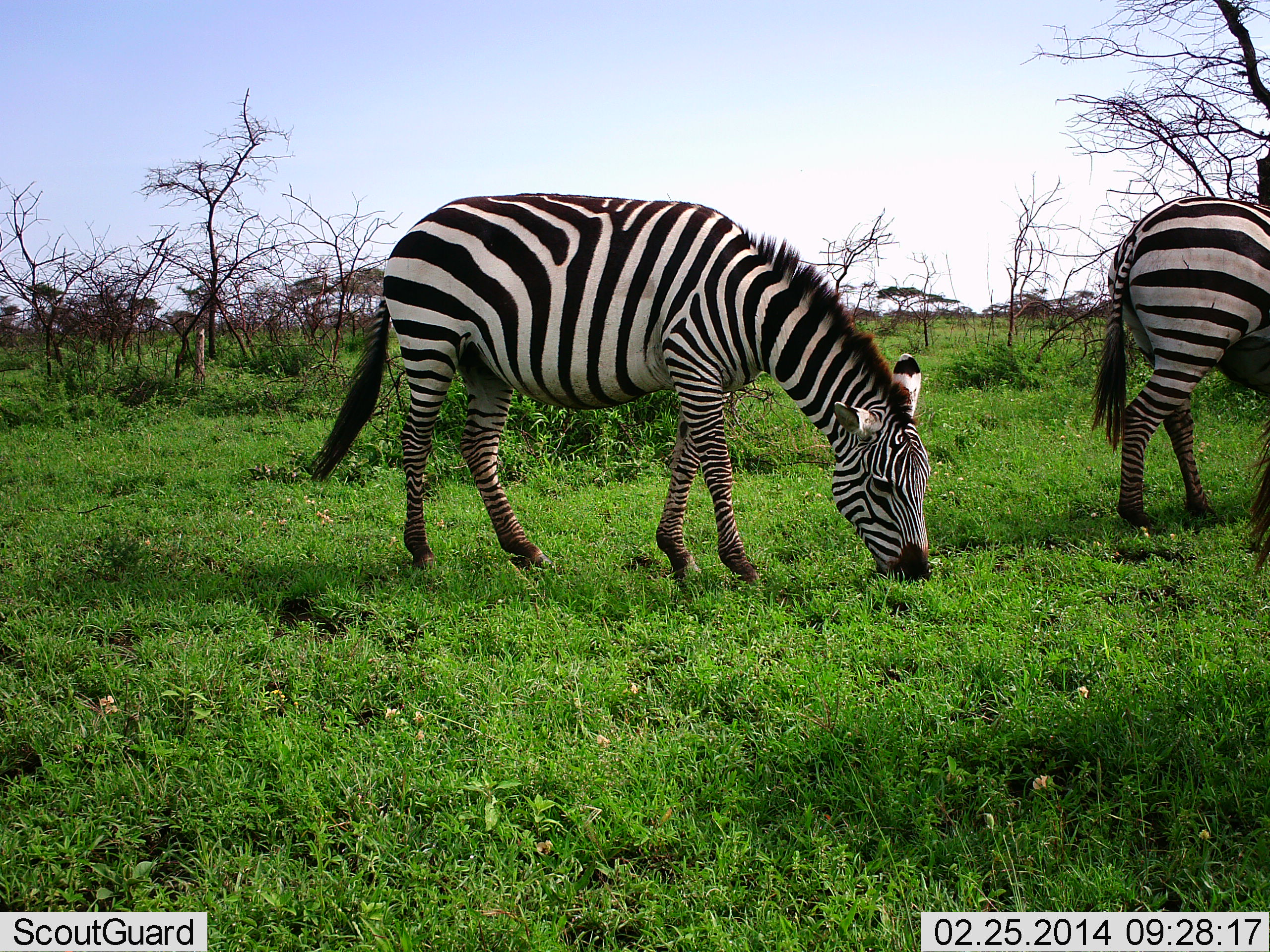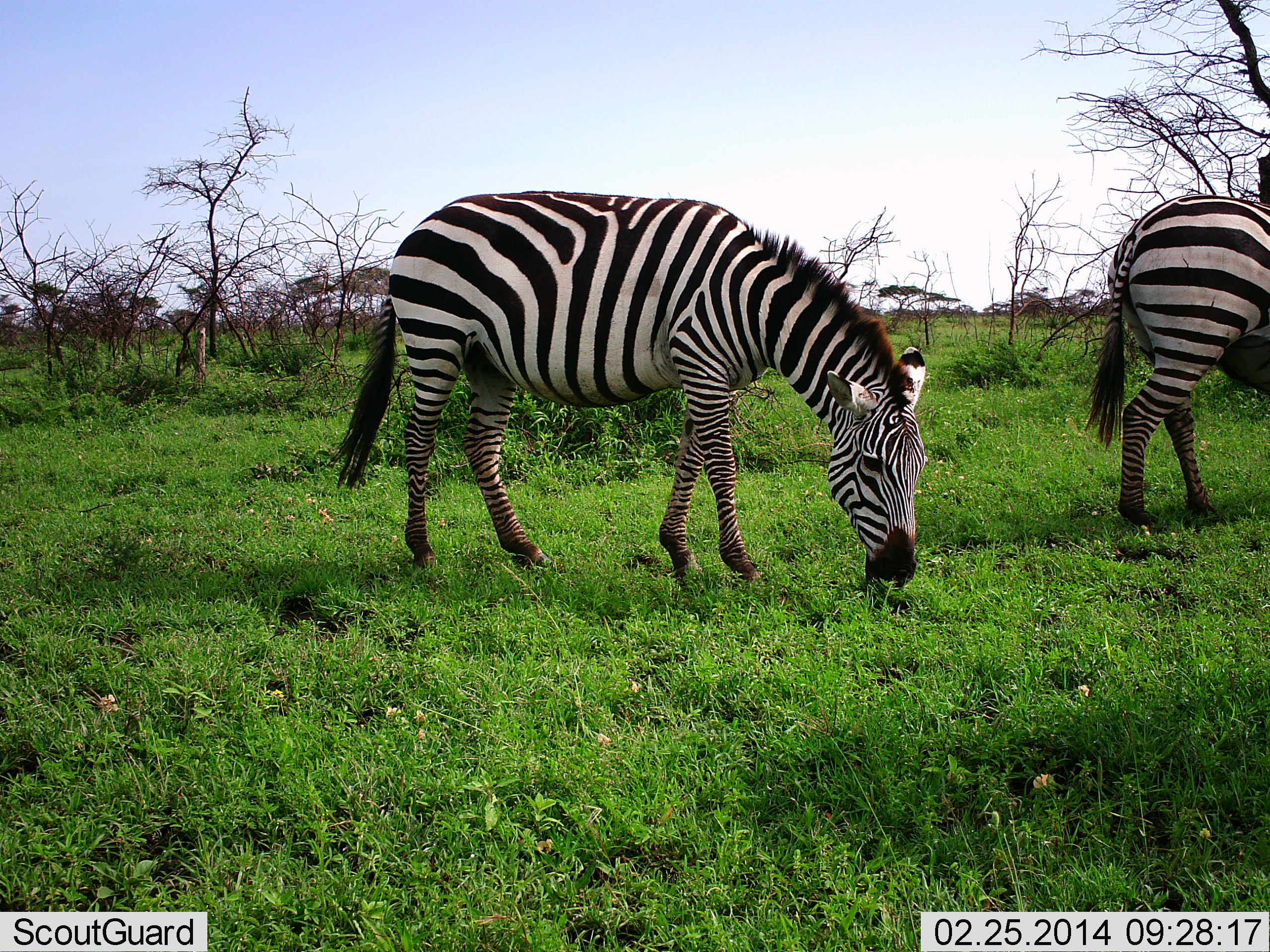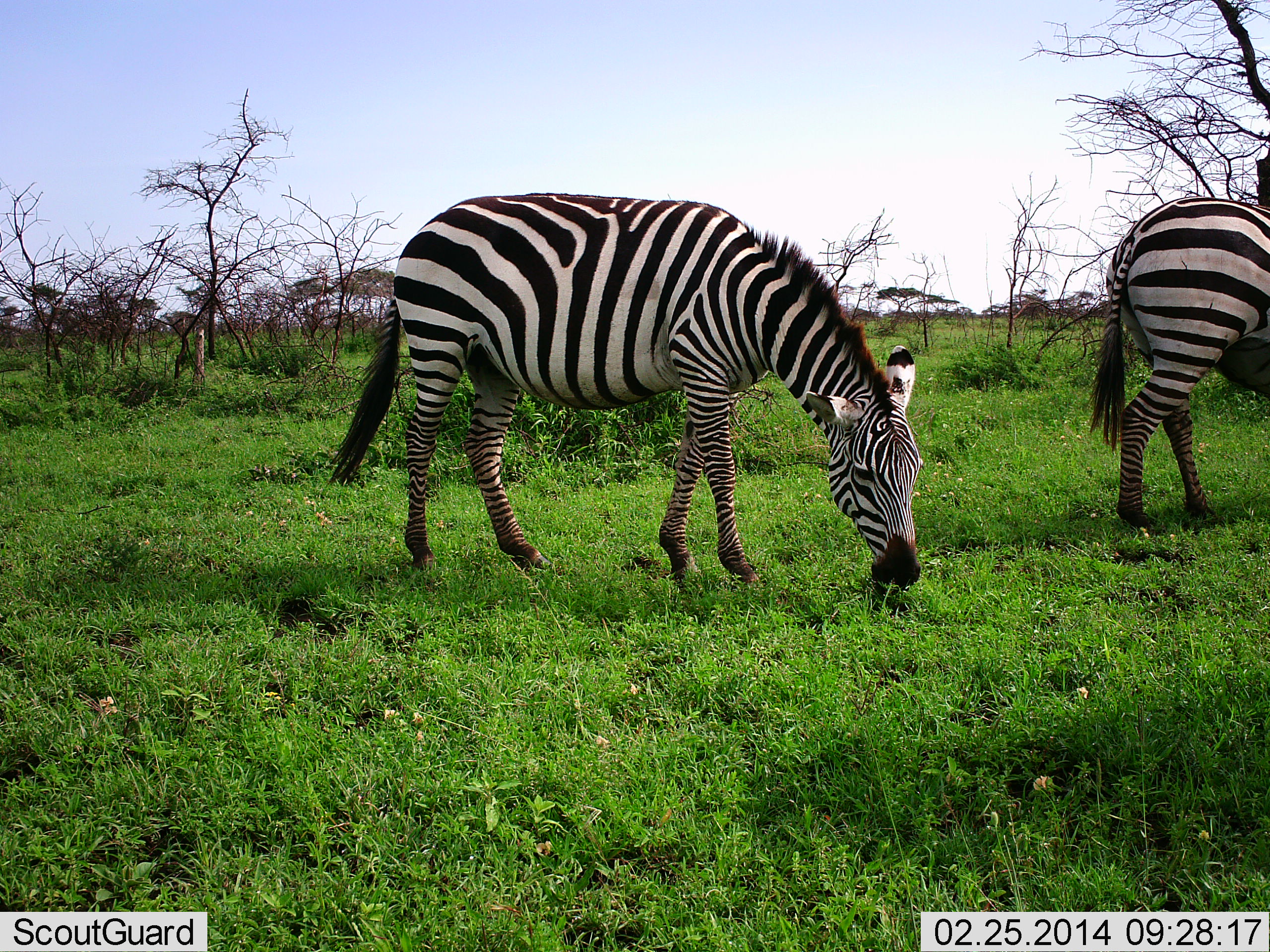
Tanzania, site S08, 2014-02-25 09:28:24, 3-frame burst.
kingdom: Animalia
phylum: Chordata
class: Mammalia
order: Perissodactyla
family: Equidae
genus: Equus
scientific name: Equus quagga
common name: plains zebra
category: zebra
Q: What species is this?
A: Zebra (plains zebra) (Equus quagga).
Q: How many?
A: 2.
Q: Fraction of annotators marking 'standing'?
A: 40%.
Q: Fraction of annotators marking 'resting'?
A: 0%.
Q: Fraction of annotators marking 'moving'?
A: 0%.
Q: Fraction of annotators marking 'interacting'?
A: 0%.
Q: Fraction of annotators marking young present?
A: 0%.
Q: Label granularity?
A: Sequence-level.